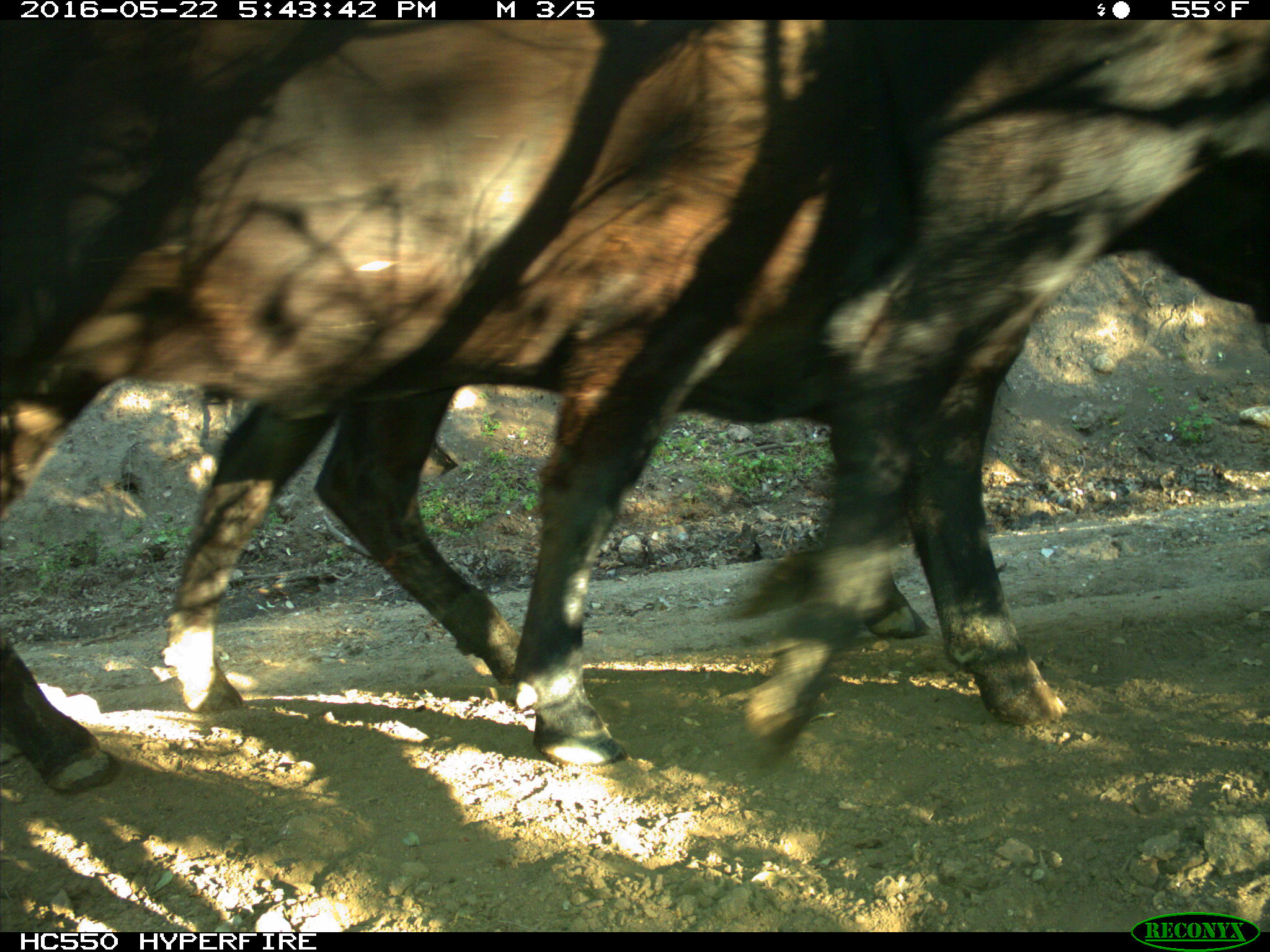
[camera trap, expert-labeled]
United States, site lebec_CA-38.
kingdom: Animalia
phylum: Chordata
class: Mammalia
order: Artiodactyla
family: Bovidae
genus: Bos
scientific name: Bos taurus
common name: domestic cow